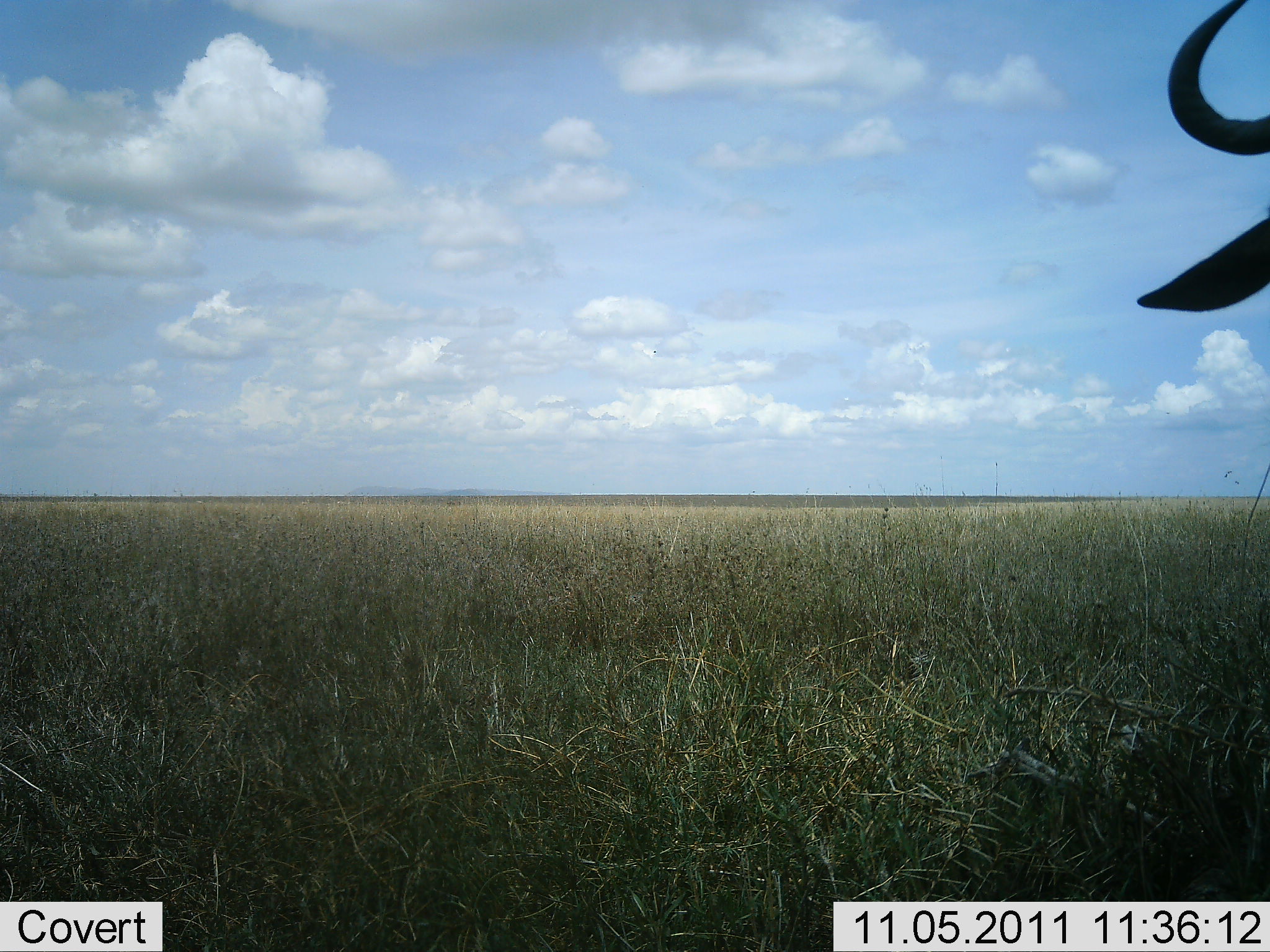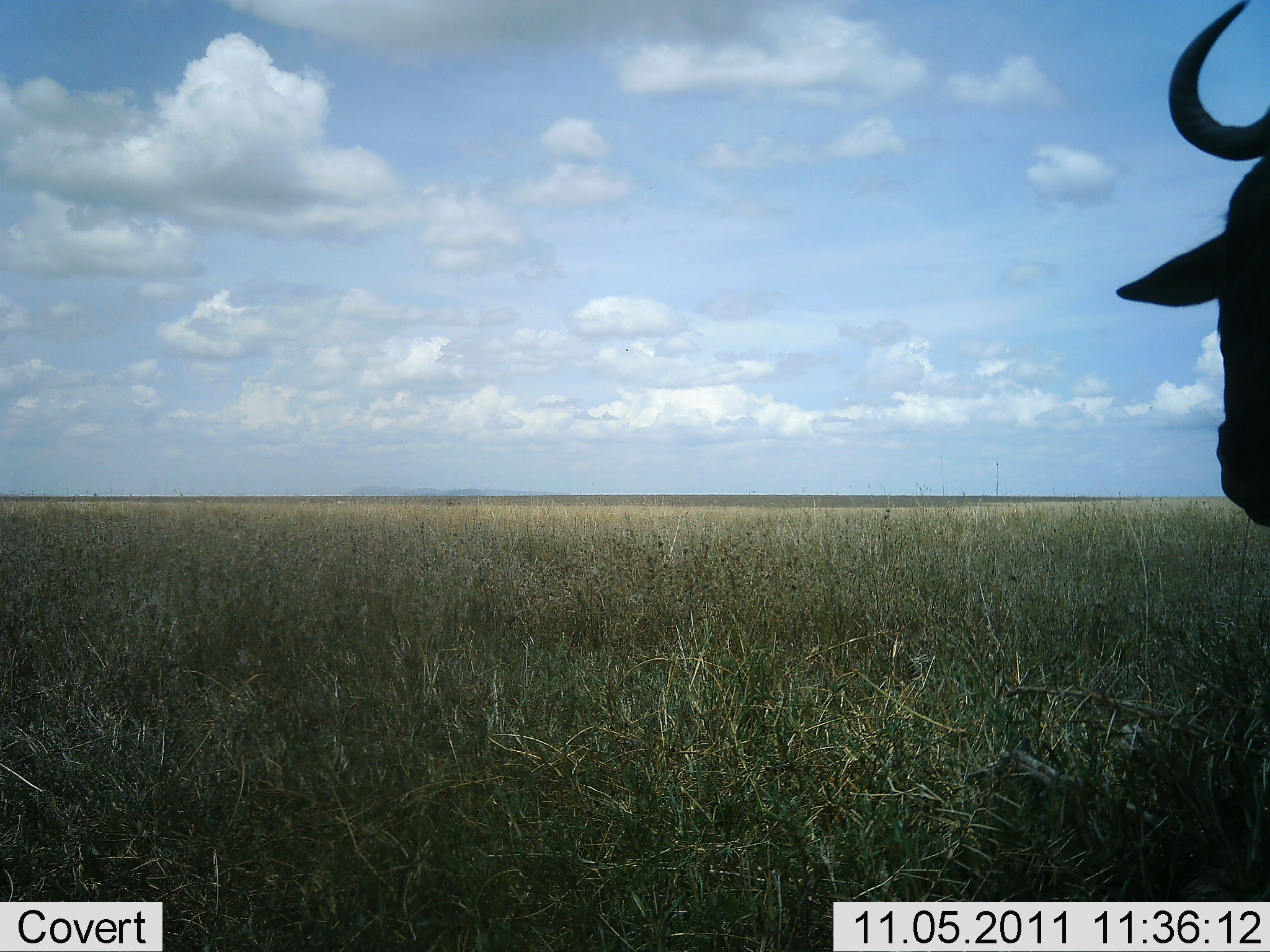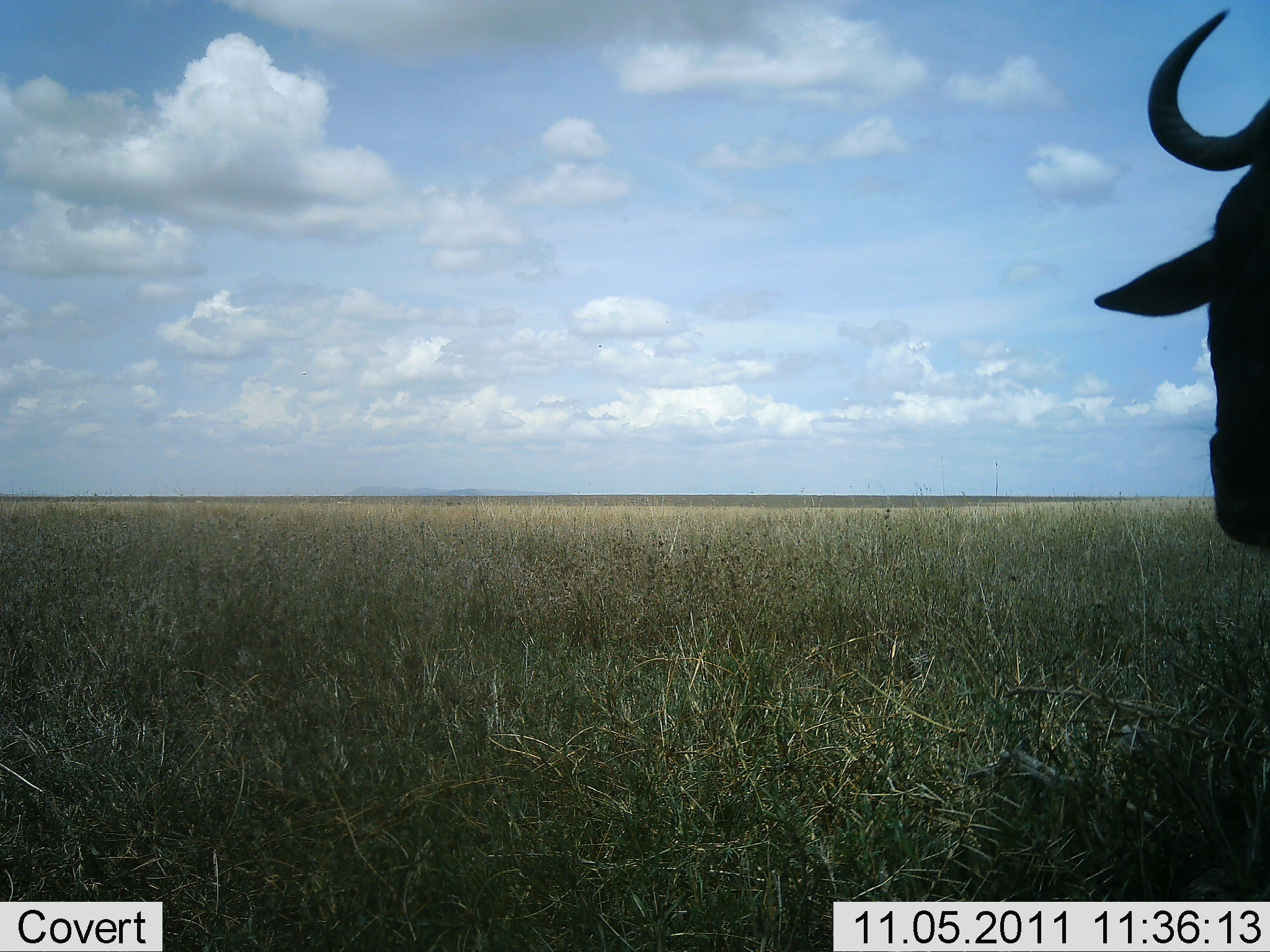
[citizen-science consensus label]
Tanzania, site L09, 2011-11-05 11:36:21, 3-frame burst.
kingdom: Animalia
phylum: Chordata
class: Mammalia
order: Artiodactyla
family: Bovidae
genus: Connochaetes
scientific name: Connochaetes taurinus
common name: blue wildebeest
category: wildebeest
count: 1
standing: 93%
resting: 7%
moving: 0%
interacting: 0%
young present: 0%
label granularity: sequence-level